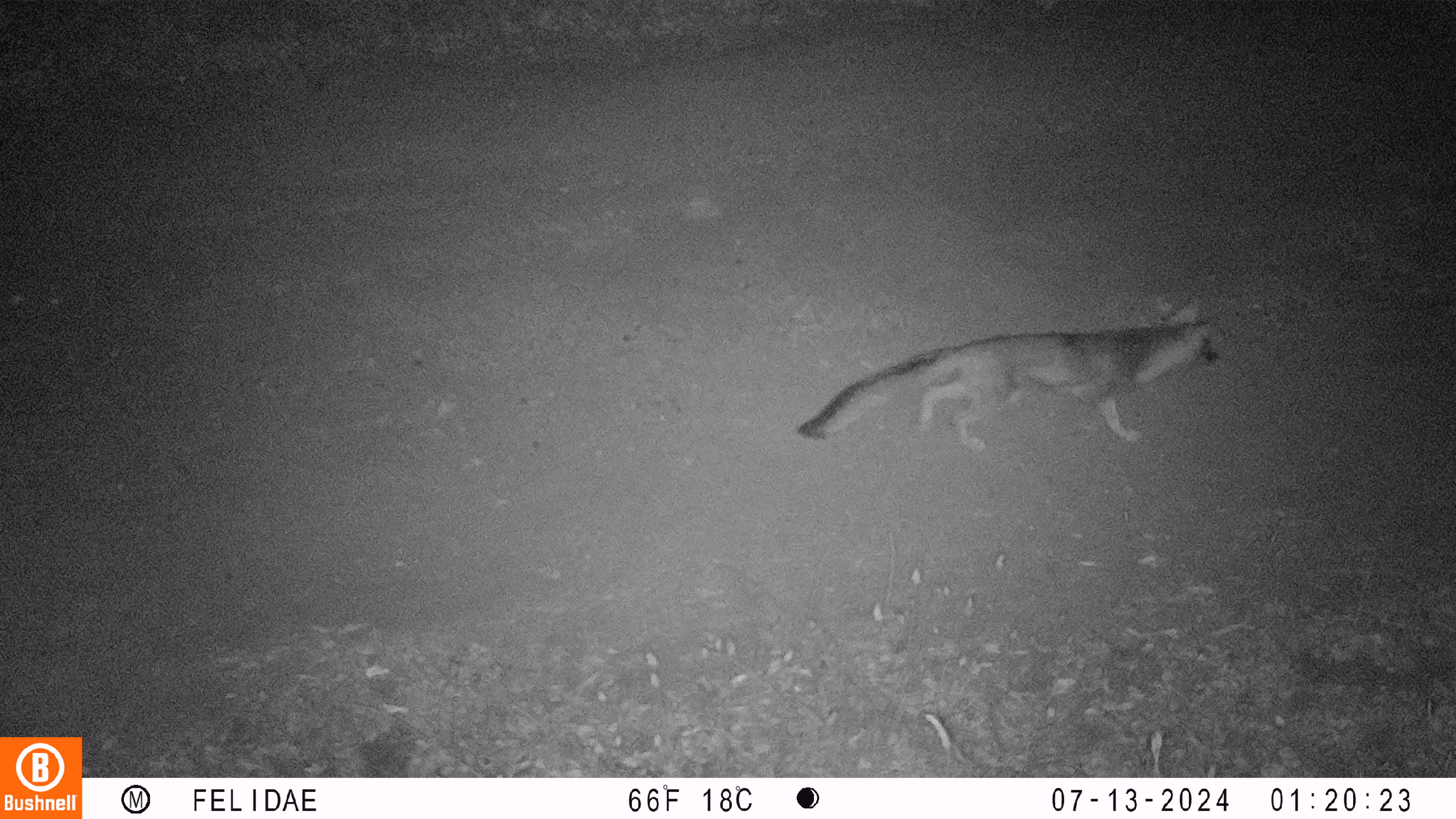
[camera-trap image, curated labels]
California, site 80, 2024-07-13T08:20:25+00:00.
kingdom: Animalia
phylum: Chordata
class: Mammalia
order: Carnivora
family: Canidae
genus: Urocyon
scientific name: Urocyon cinereoargenteus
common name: gray fox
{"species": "gray fox (Urocyon cinereoargenteus)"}